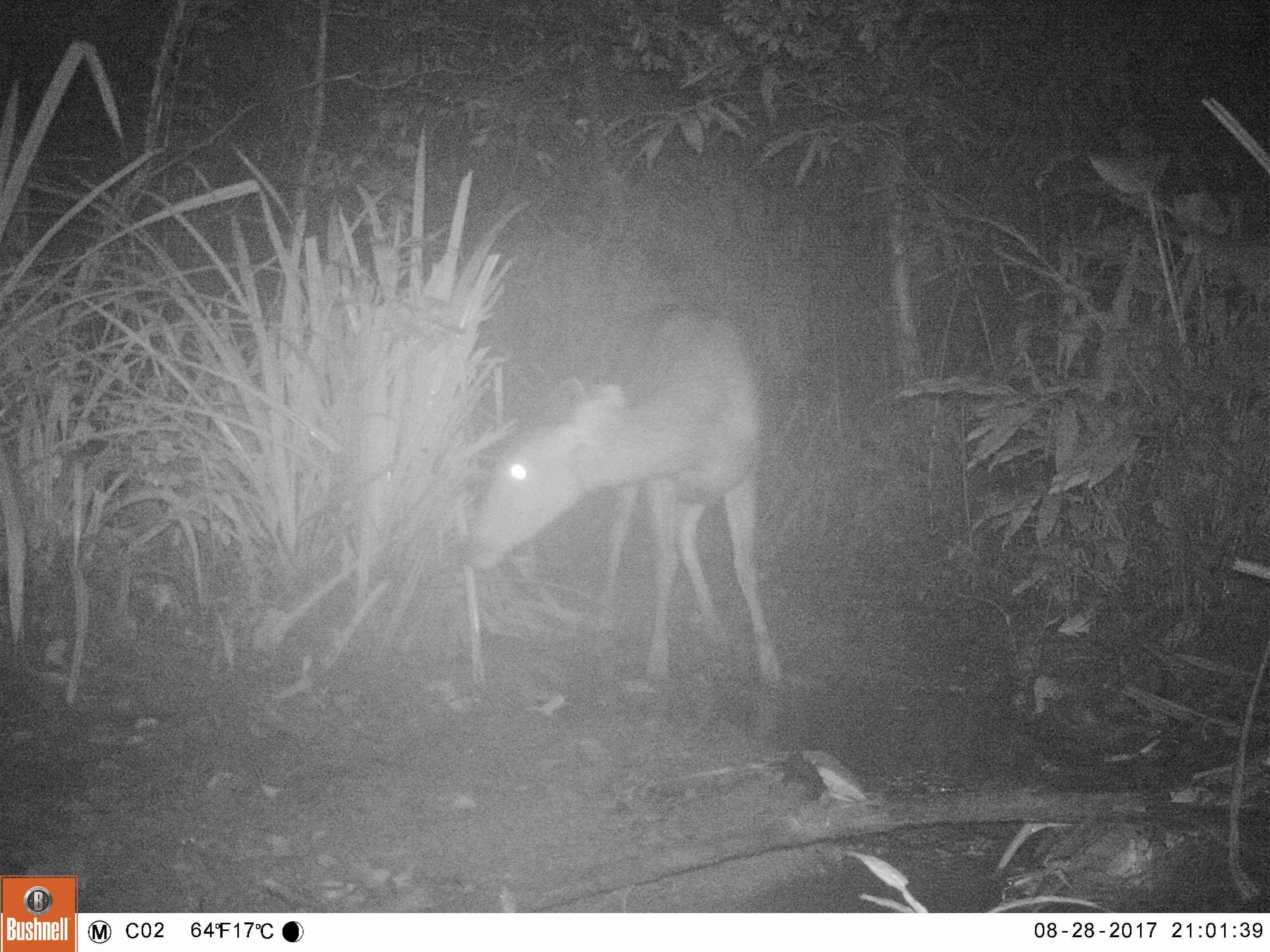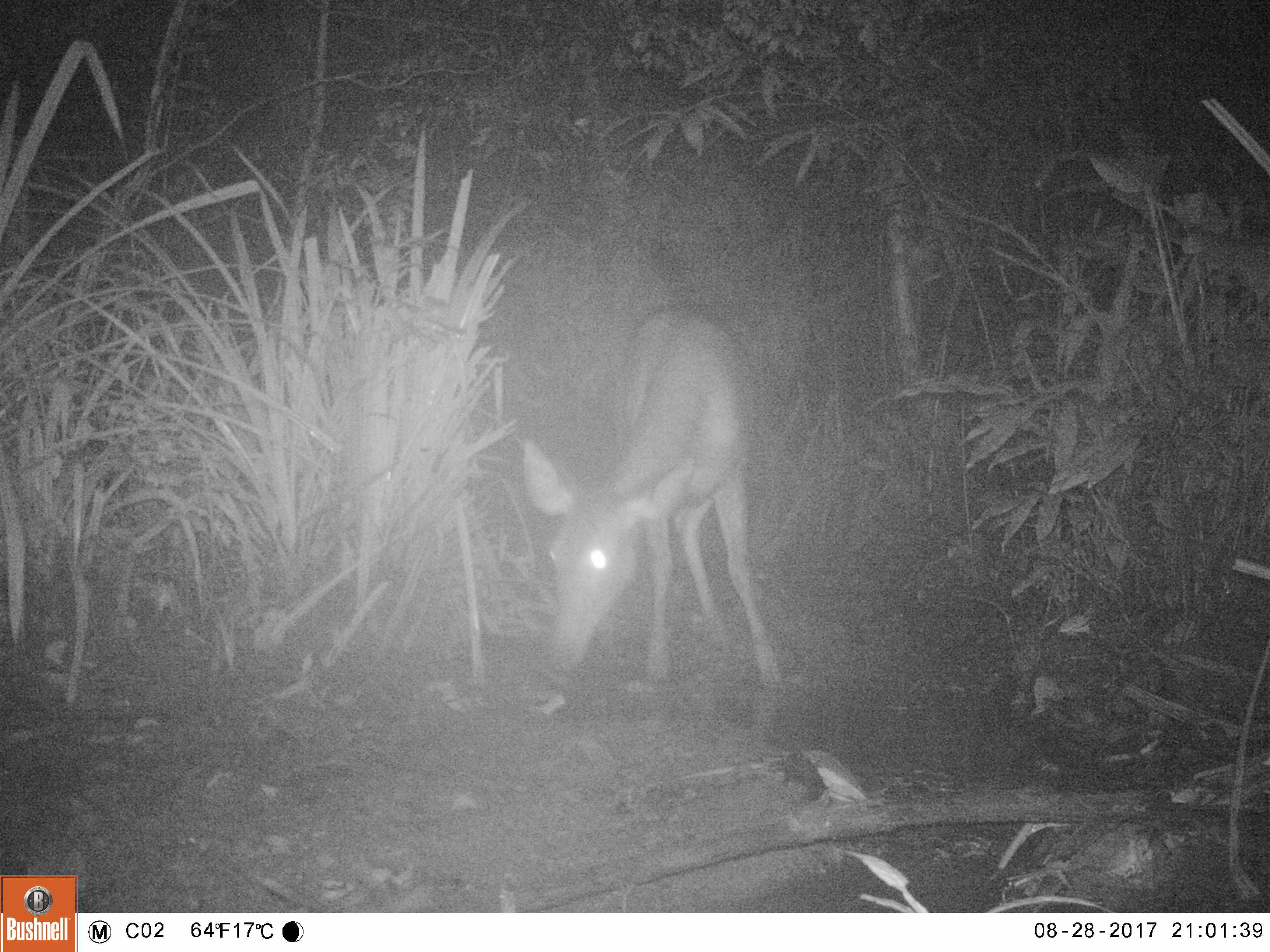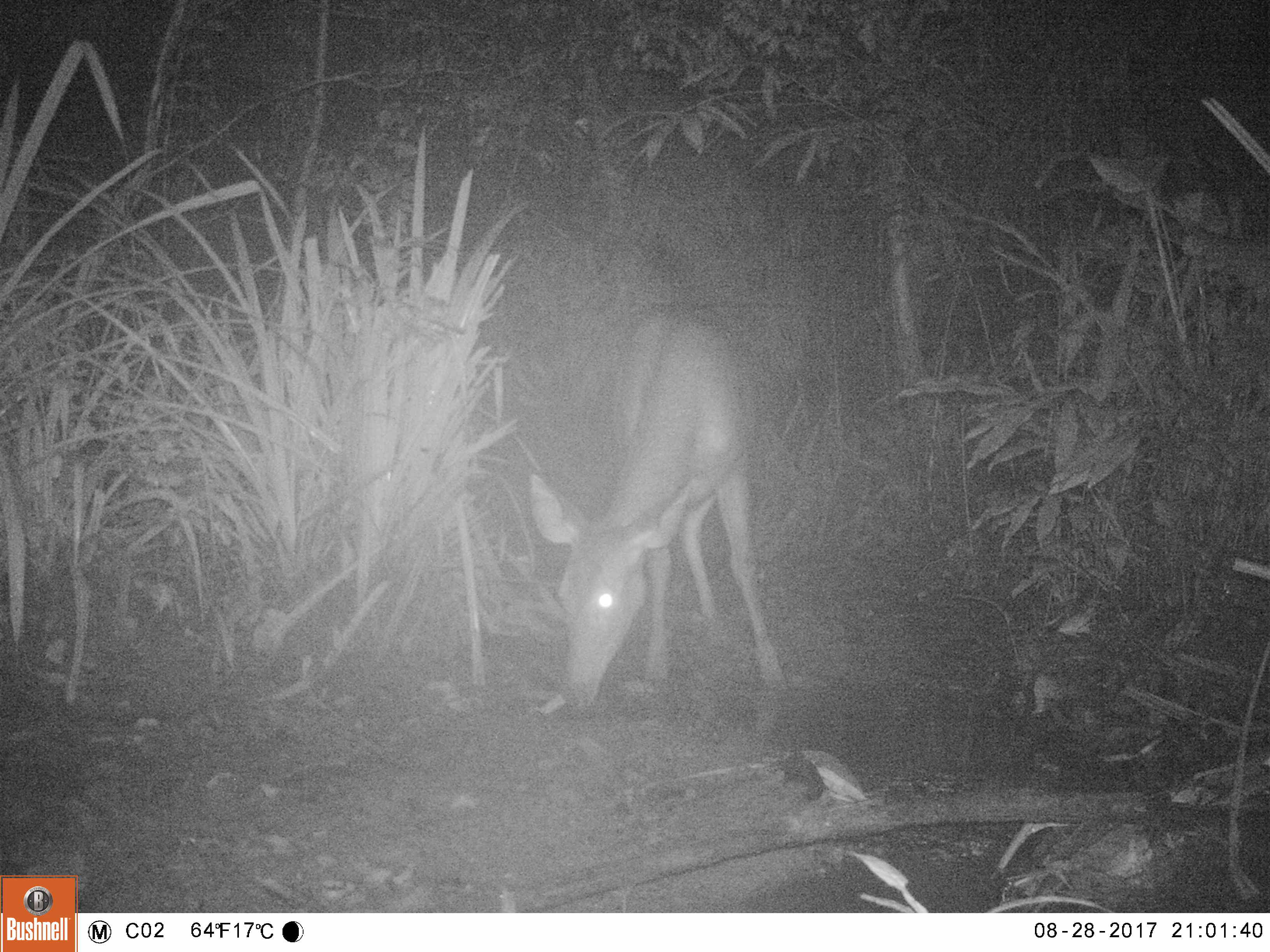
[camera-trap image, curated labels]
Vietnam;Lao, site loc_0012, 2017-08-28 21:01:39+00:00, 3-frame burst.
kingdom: Animalia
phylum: Chordata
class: Mammalia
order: Artiodactyla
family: Cervidae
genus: Rusa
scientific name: Rusa unicolor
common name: sambar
Sambar (Rusa unicolor). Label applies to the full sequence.